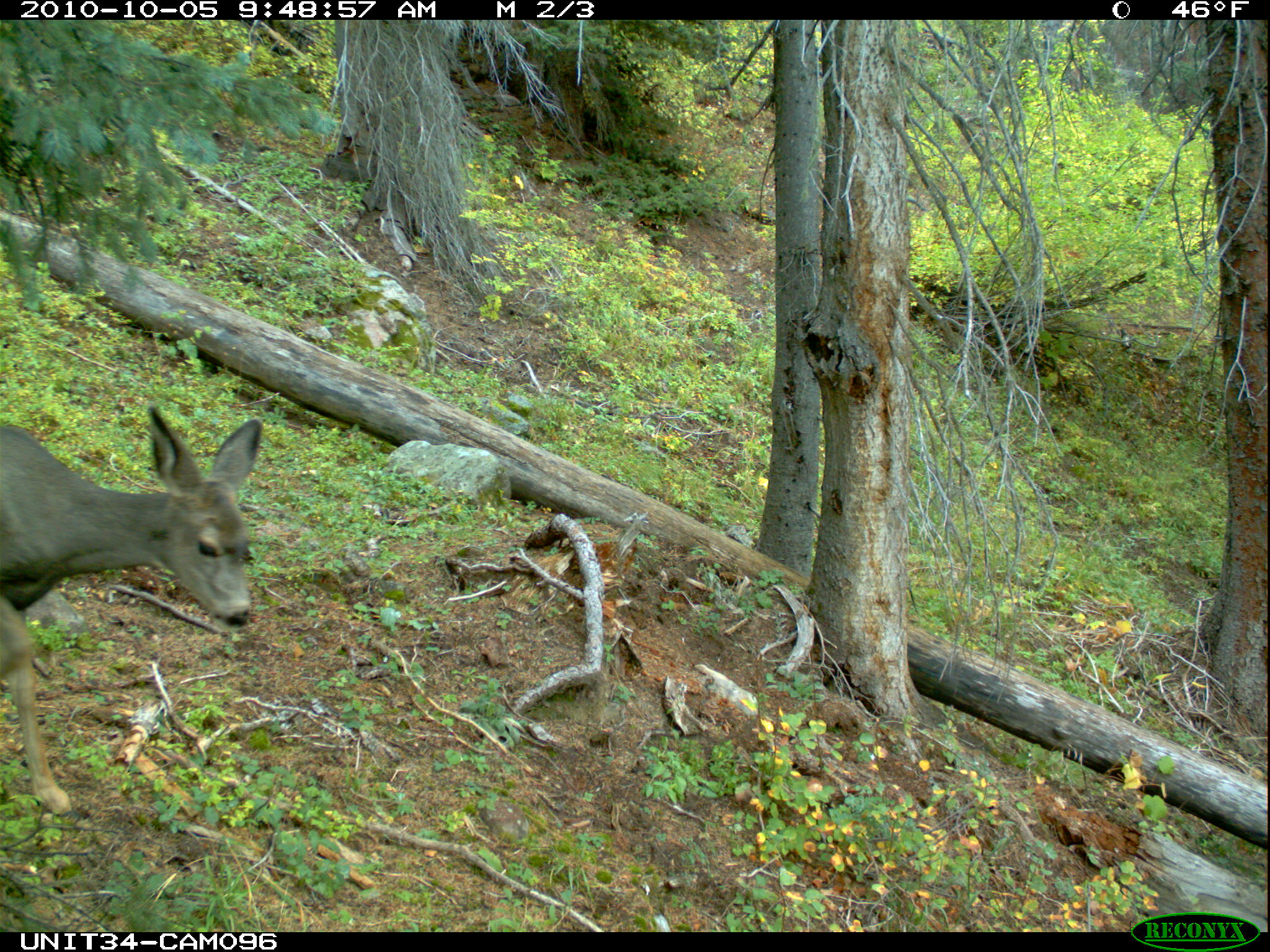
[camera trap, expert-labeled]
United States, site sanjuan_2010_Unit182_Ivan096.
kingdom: Animalia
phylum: Chordata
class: Mammalia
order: Artiodactyla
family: Cervidae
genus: Odocoileus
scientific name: Odocoileus hemionus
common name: mule deer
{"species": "Odocoileus hemionus (mule deer)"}